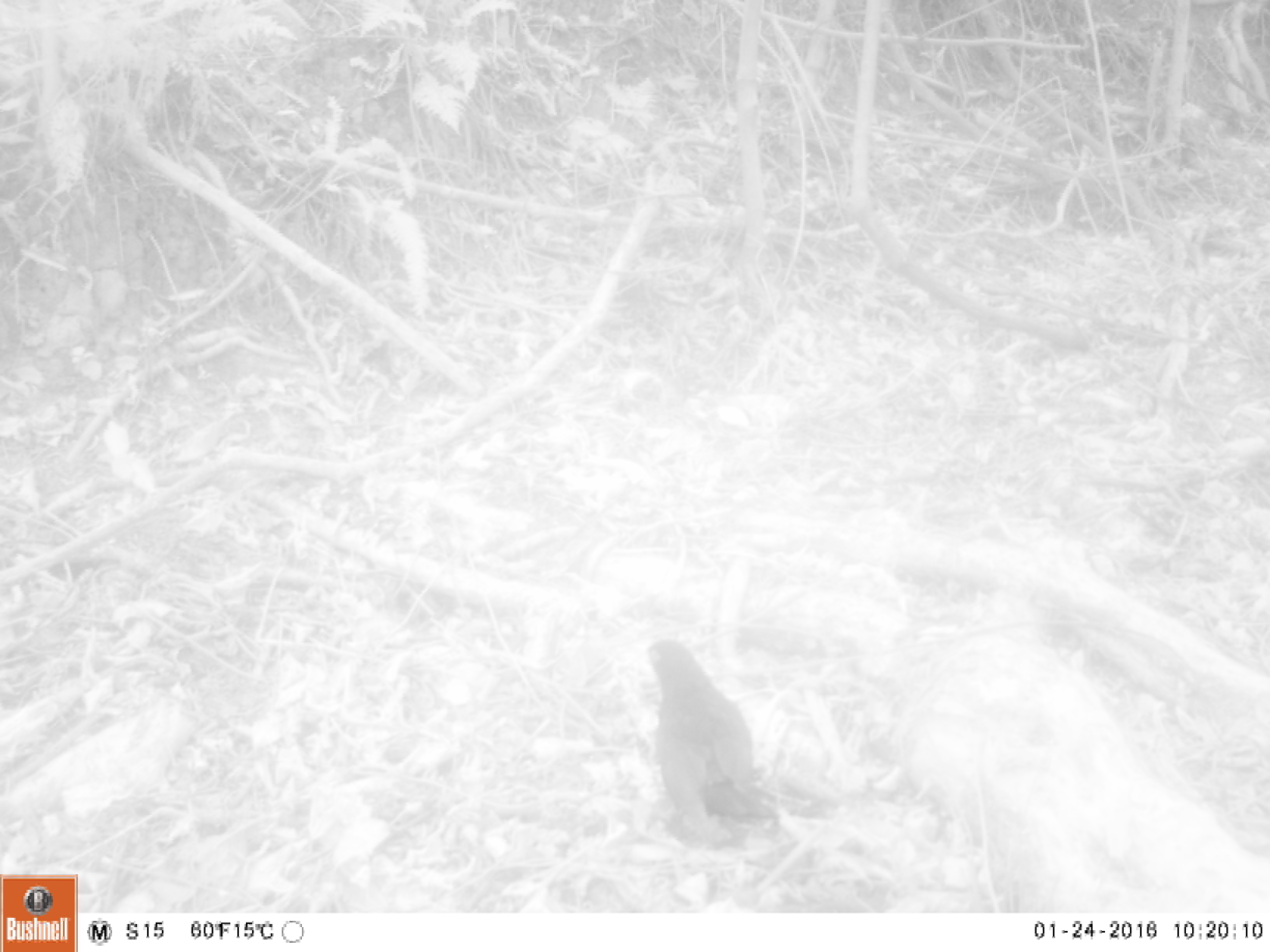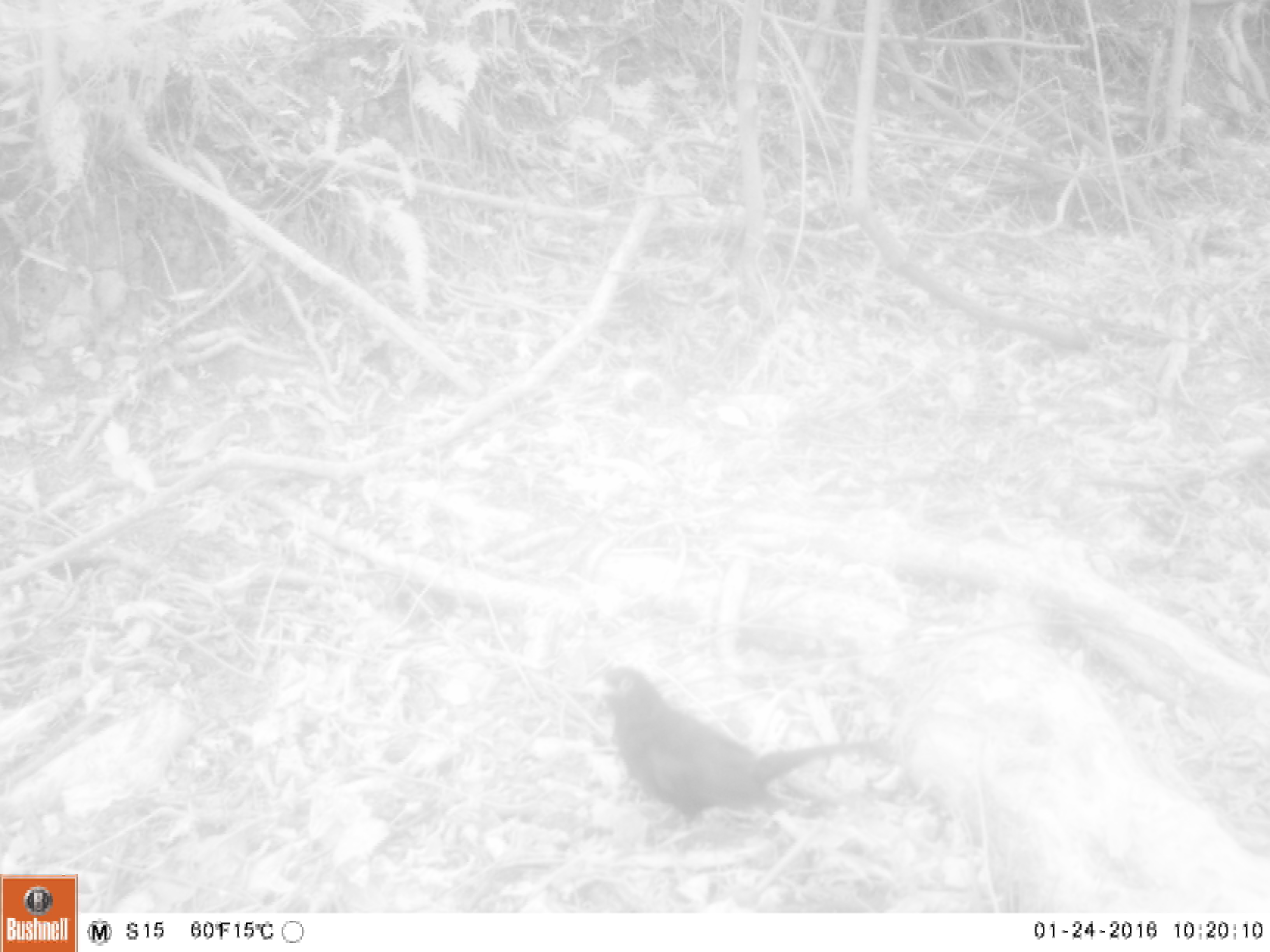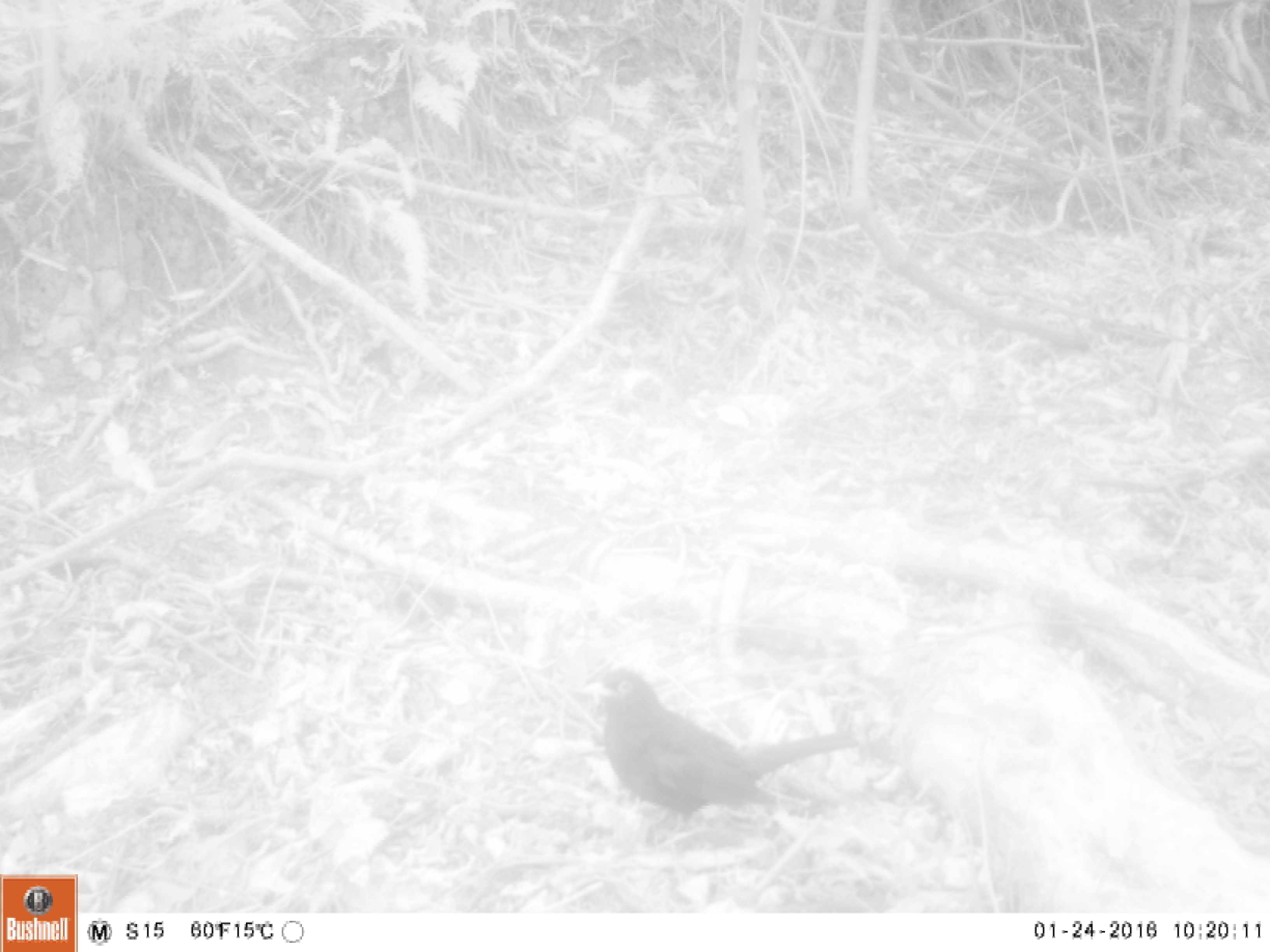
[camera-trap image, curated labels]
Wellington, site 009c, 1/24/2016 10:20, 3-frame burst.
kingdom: Animalia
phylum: Chordata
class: Aves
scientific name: Aves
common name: bird